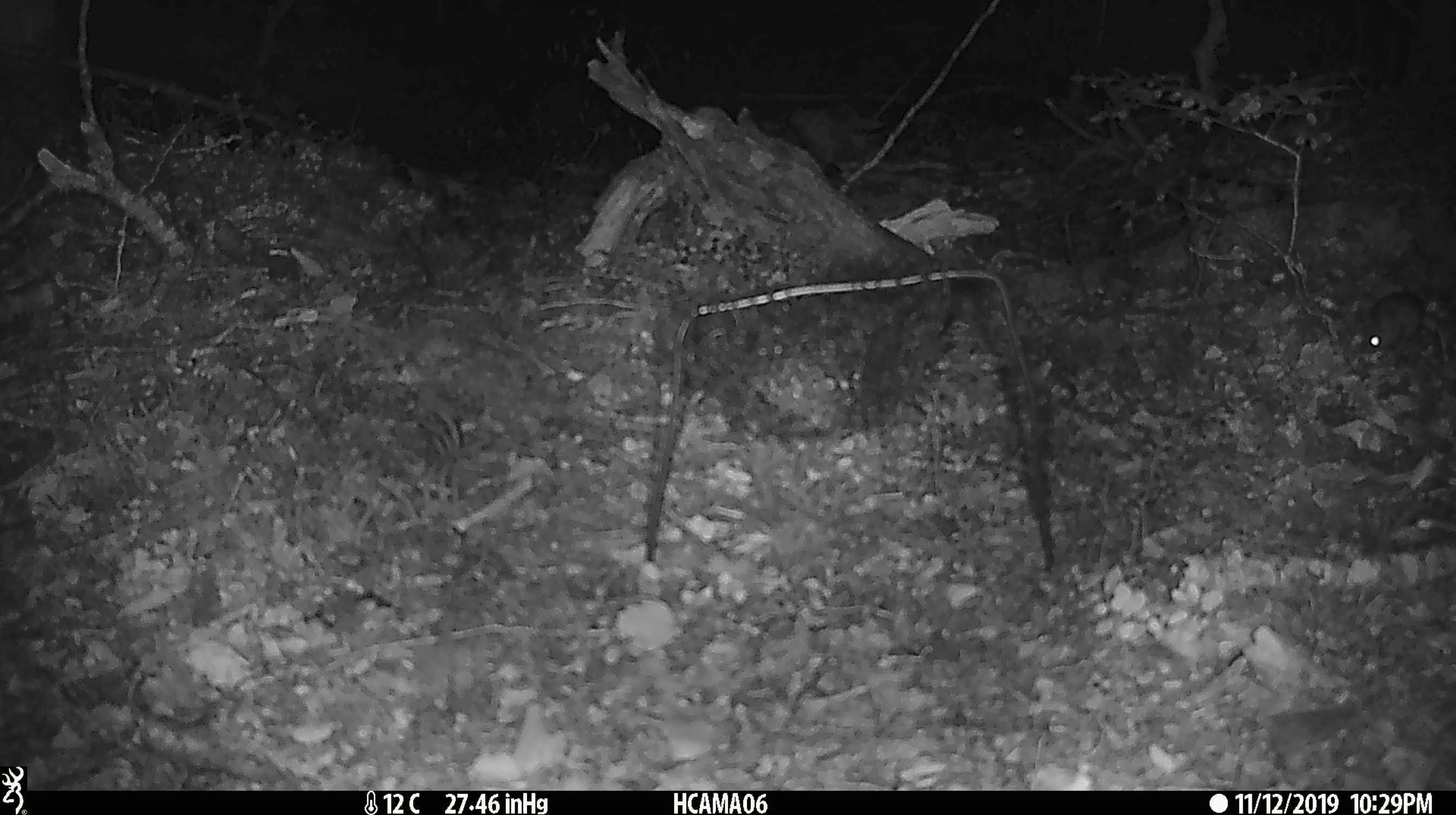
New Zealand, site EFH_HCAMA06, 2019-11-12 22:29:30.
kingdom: Animalia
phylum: Chordata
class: Mammalia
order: Rodentia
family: Muridae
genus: Mus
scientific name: Mus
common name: mouse